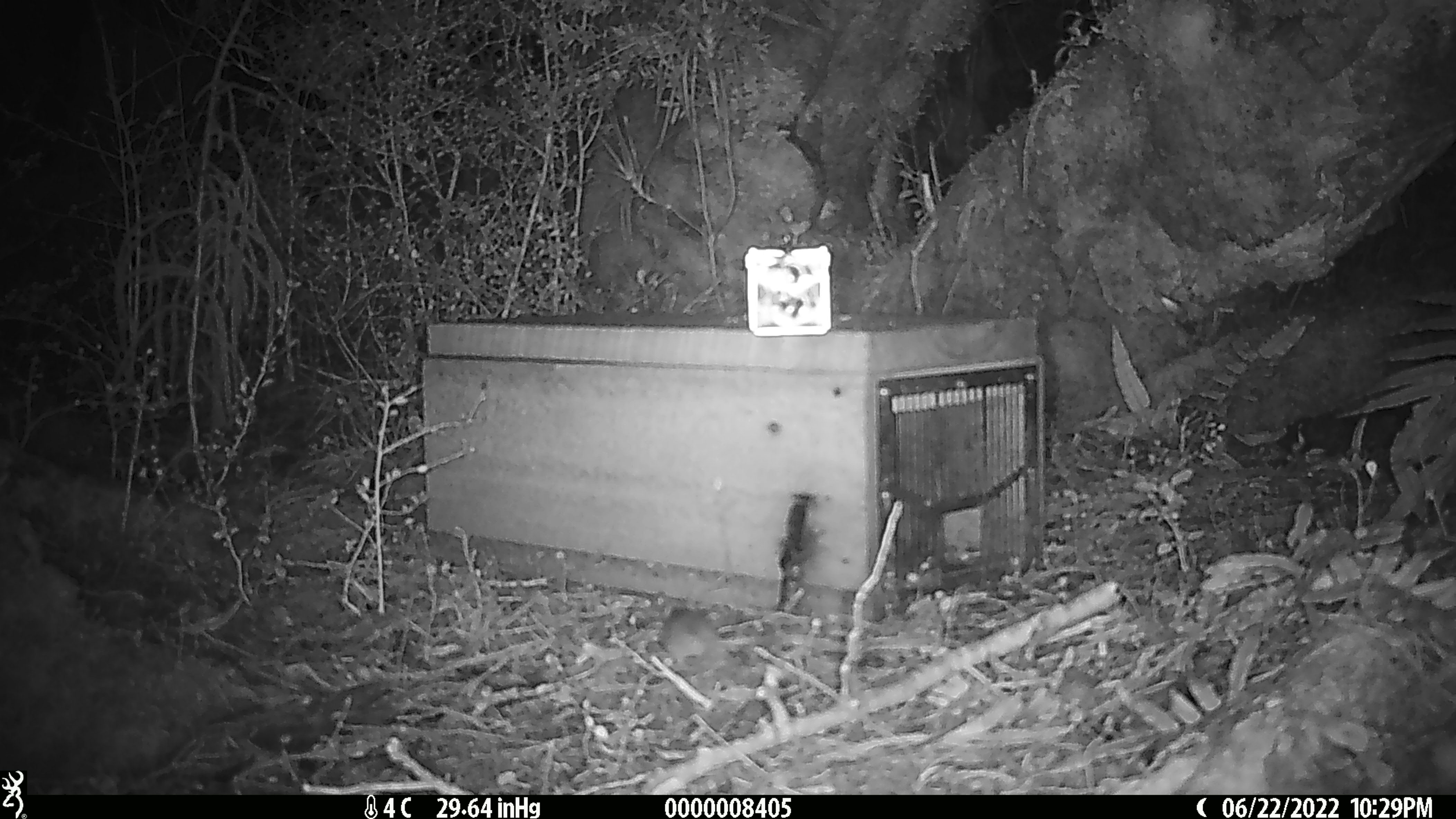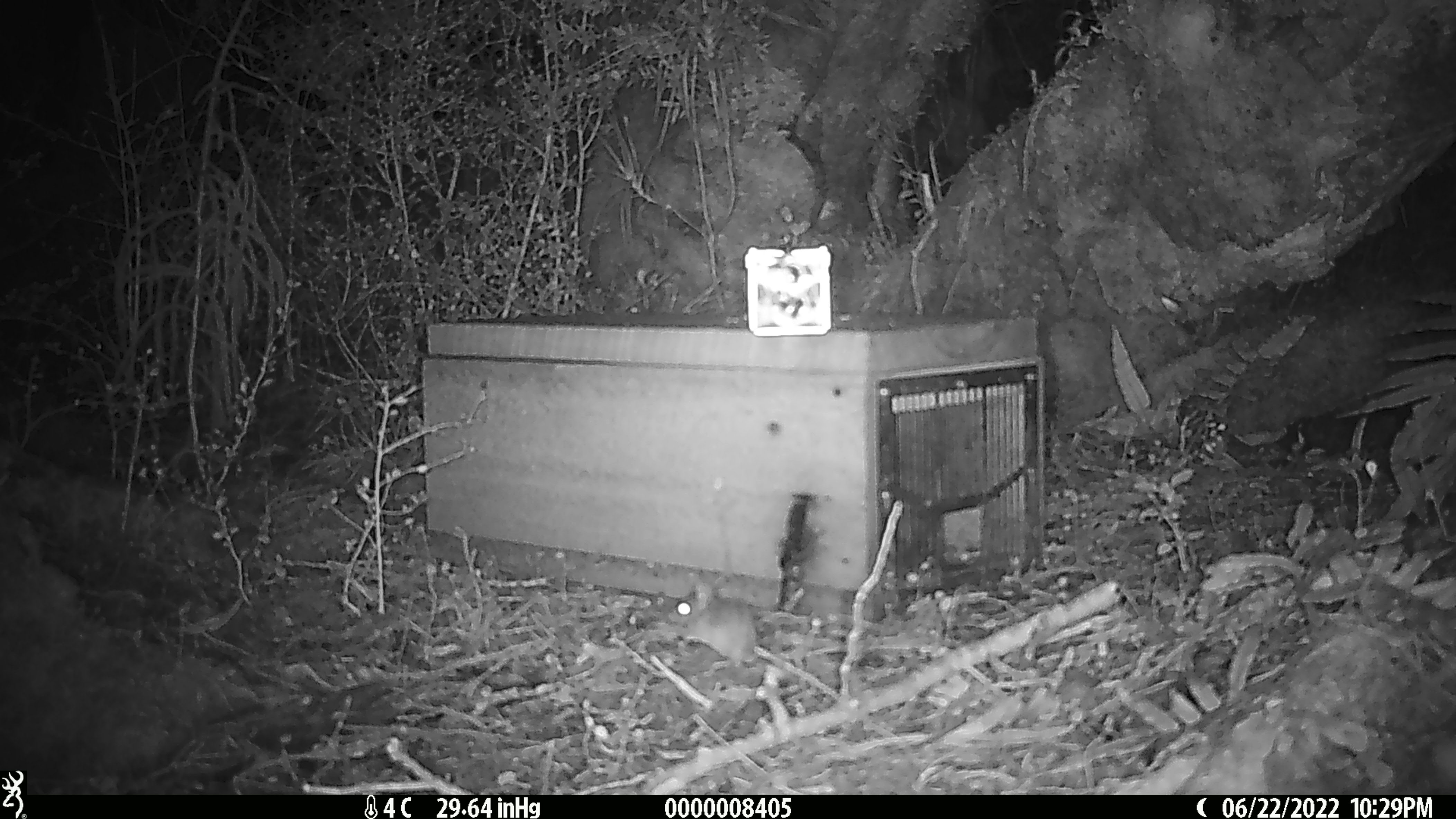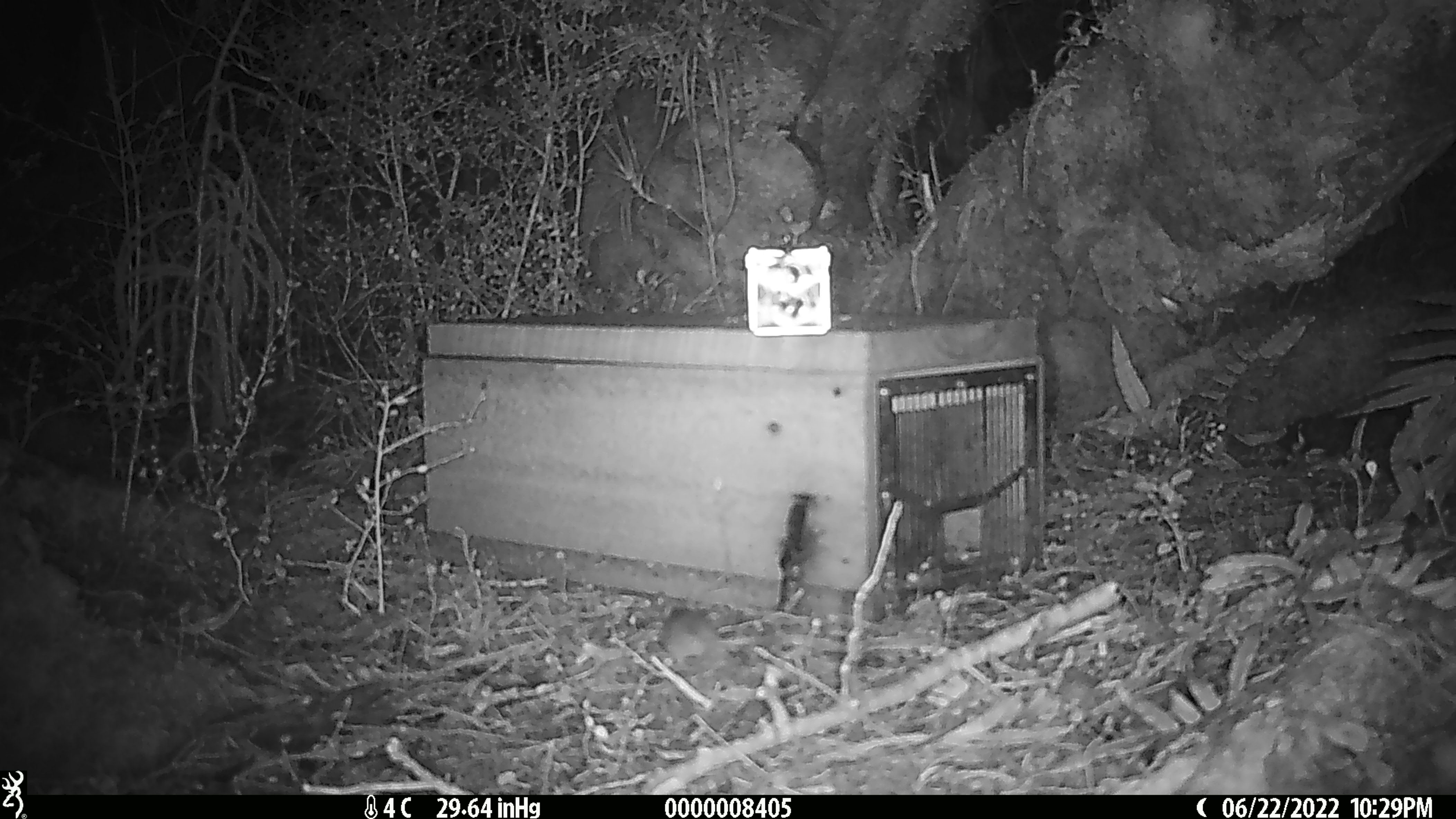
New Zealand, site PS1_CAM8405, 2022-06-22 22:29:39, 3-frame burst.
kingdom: Animalia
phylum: Chordata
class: Mammalia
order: Rodentia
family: Muridae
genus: Mus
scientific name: Mus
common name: mouse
Mouse (Mus).